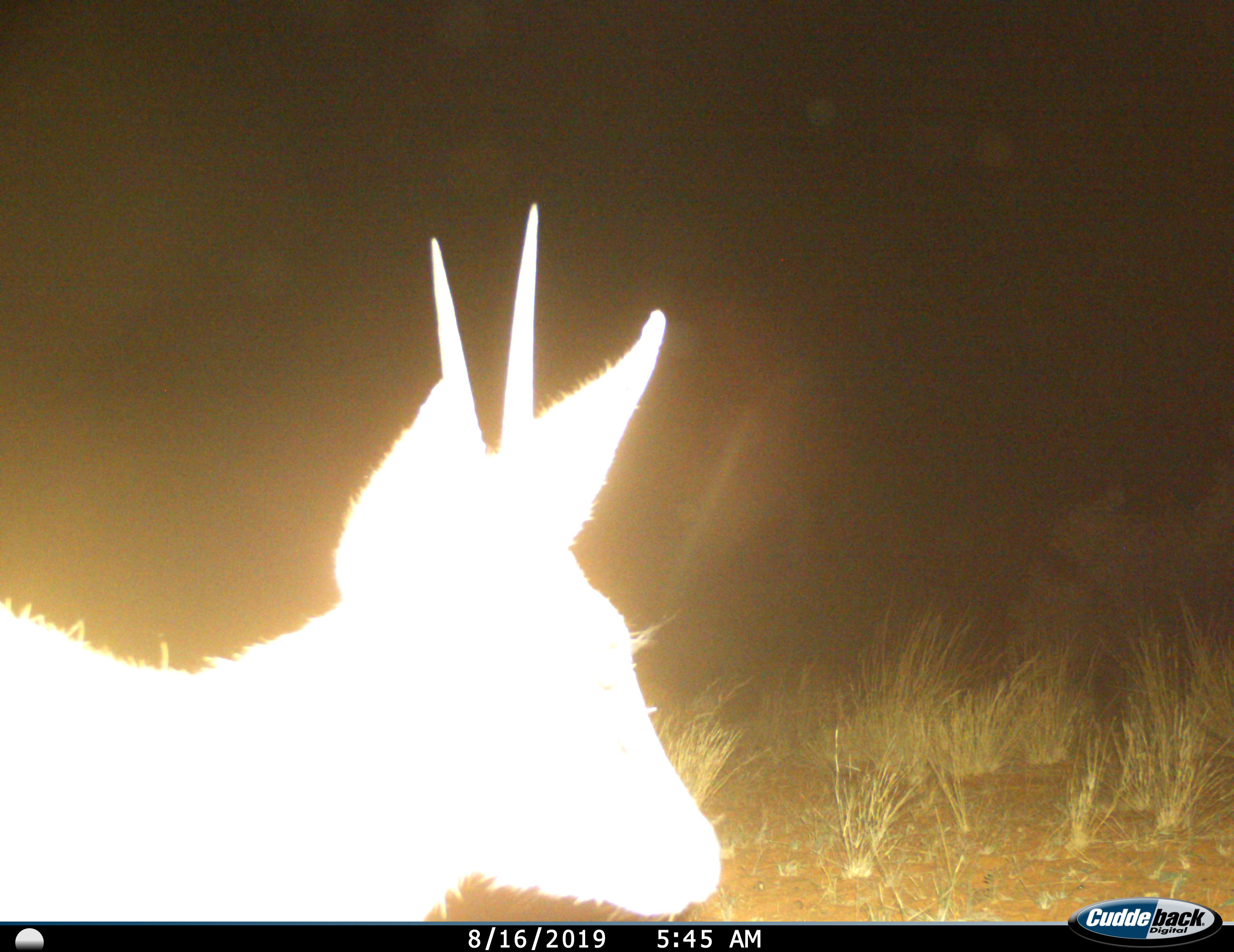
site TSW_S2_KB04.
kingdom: Animalia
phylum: Chordata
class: Mammalia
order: Artiodactyla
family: Bovidae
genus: Sylvicapra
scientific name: Sylvicapra grimmia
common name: common duiker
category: duikercommongrey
Duikercommongrey (common duiker) (Sylvicapra grimmia), count 1. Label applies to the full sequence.